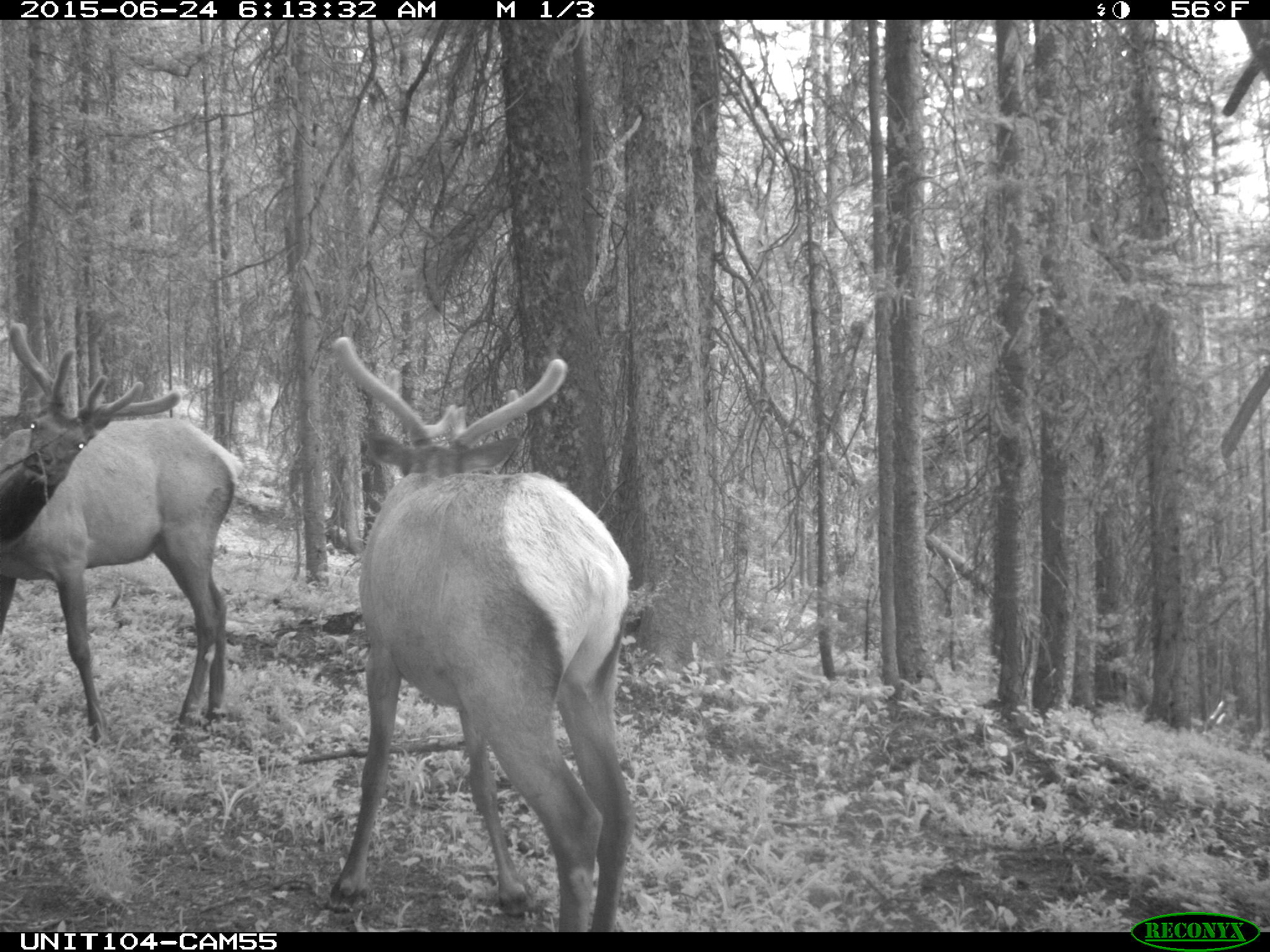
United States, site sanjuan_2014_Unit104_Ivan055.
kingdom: Animalia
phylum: Chordata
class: Mammalia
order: Artiodactyla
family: Cervidae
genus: Cervus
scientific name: Cervus elaphus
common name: red deer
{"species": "Cervus elaphus (red deer)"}